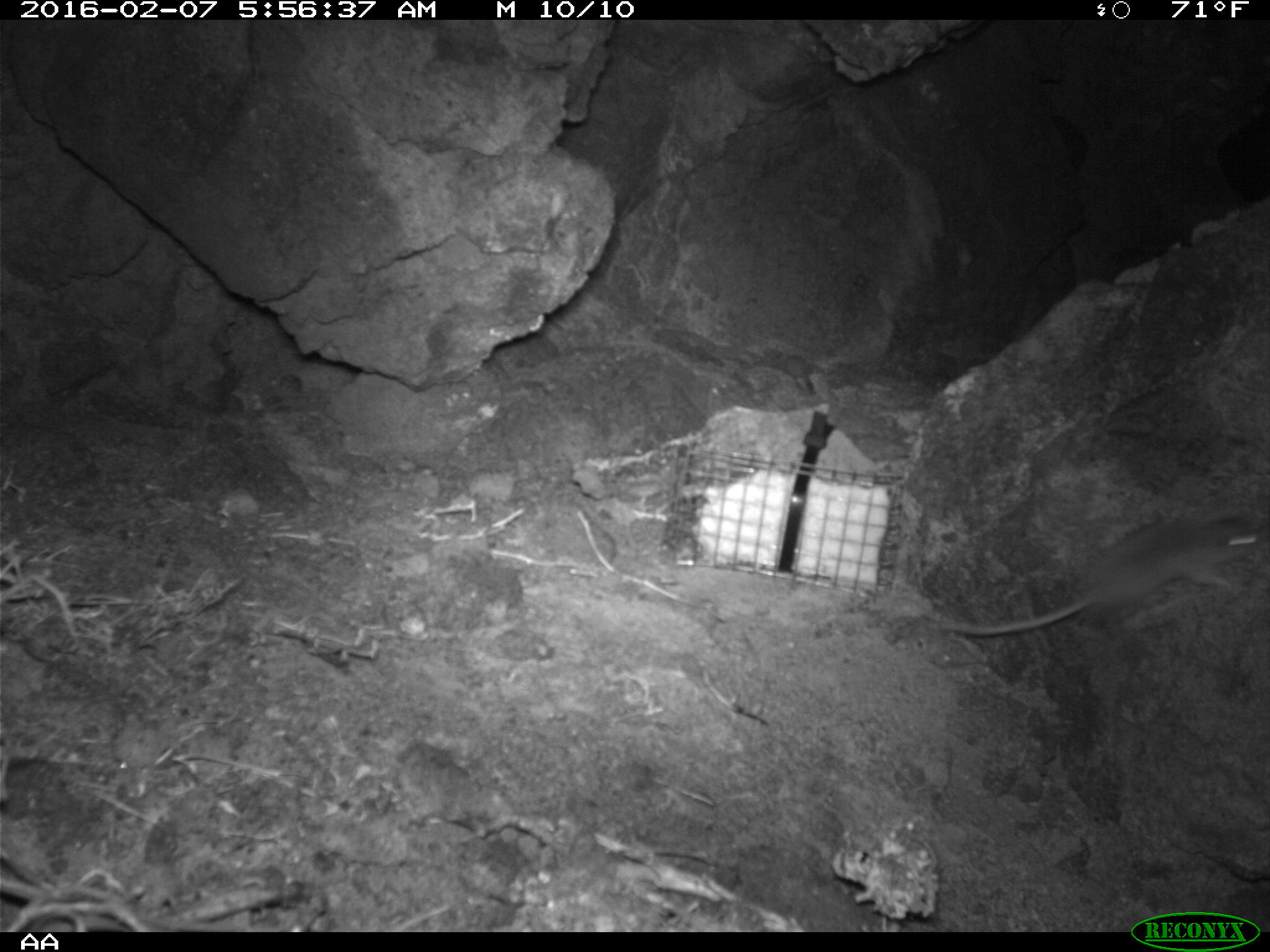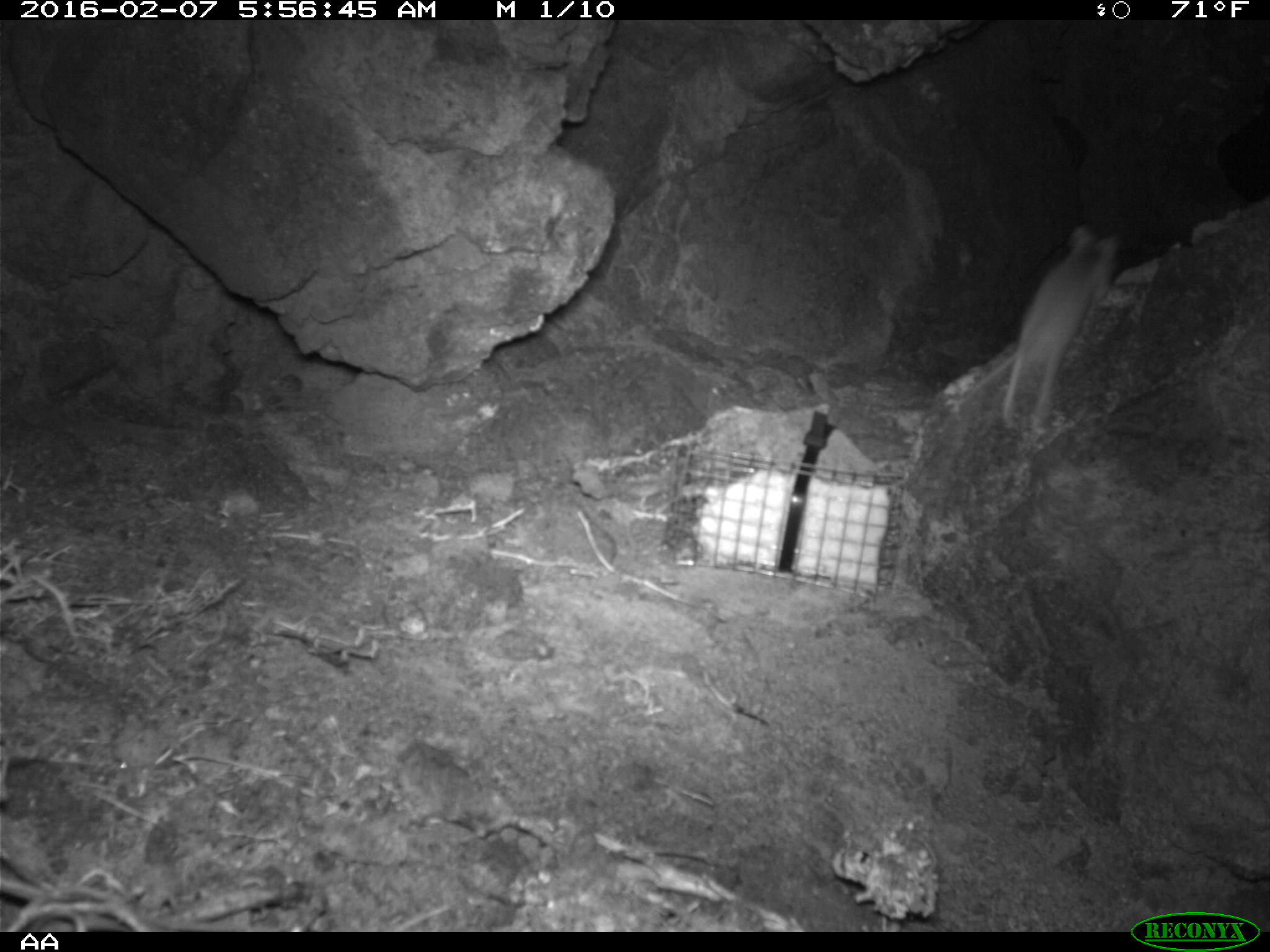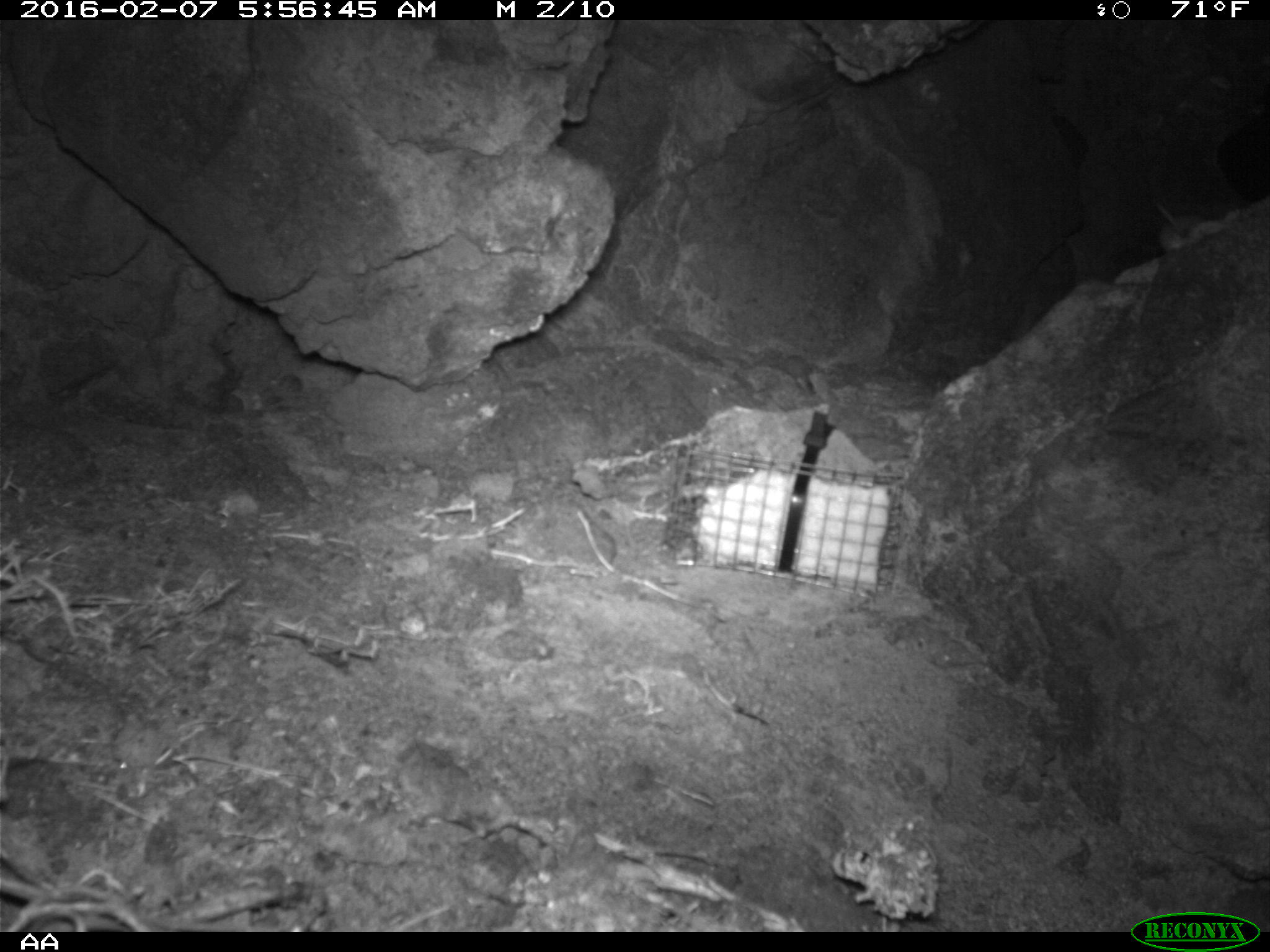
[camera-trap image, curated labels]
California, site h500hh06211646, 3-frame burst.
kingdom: Animalia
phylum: Chordata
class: Mammalia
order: Rodentia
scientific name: Rodentia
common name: rodent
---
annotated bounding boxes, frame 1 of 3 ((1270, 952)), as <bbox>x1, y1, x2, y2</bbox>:
rodent: <bbox>931, 513, 1269, 637</bbox>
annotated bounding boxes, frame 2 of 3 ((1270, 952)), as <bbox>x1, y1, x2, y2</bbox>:
rodent: <bbox>945, 226, 1119, 441</bbox>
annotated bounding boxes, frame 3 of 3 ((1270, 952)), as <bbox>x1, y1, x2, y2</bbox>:
rodent: <bbox>1157, 198, 1210, 251</bbox>